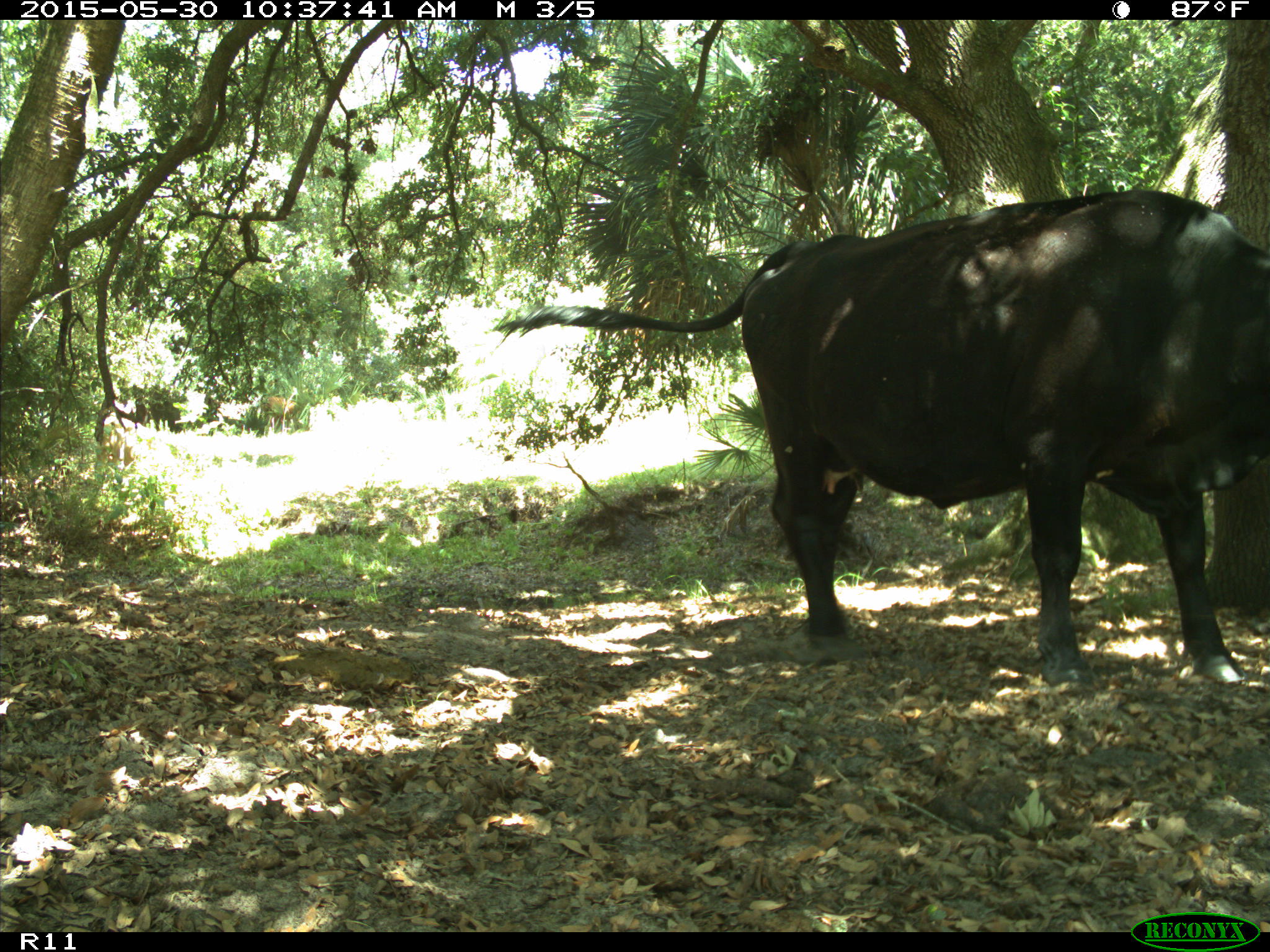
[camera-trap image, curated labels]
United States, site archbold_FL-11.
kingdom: Animalia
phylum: Chordata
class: Mammalia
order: Artiodactyla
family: Bovidae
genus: Bos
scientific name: Bos taurus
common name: domestic cow